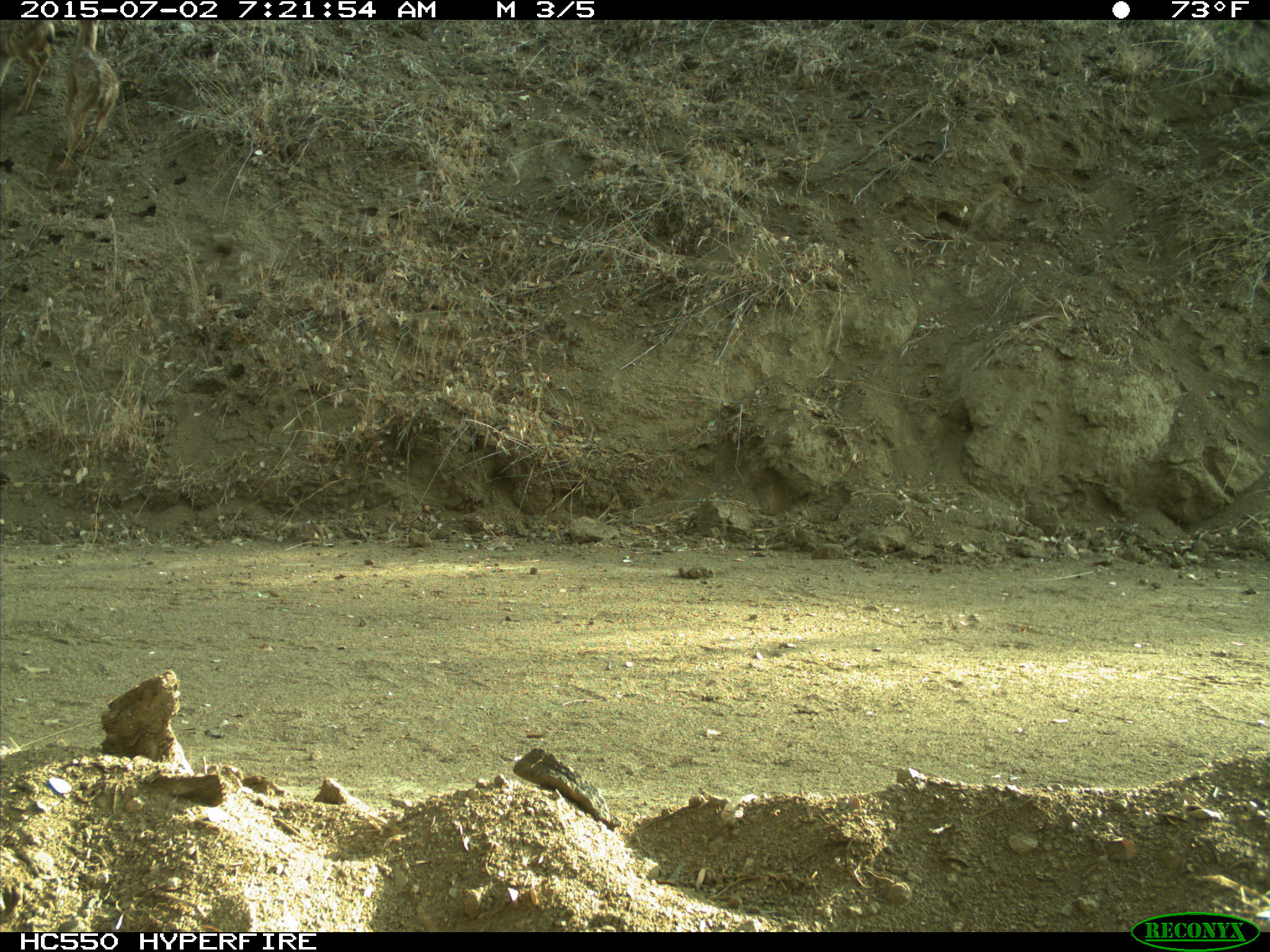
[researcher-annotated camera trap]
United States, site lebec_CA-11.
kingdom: Animalia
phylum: Chordata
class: Mammalia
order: Artiodactyla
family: Cervidae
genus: Odocoileus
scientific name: Odocoileus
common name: deer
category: unidentified deer